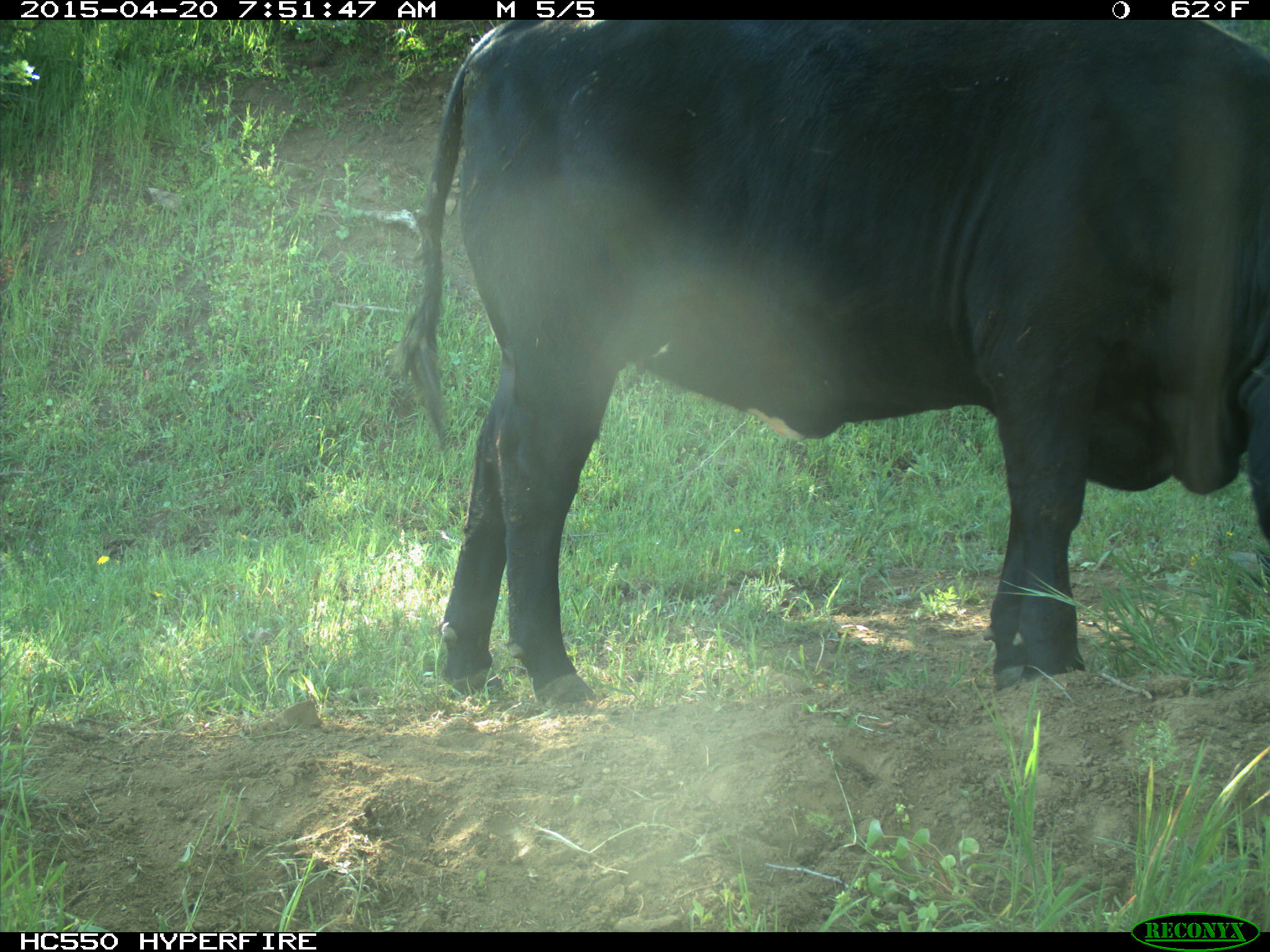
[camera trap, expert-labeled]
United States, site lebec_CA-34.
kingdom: Animalia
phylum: Chordata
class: Mammalia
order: Artiodactyla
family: Bovidae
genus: Bos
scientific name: Bos taurus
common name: domestic cow